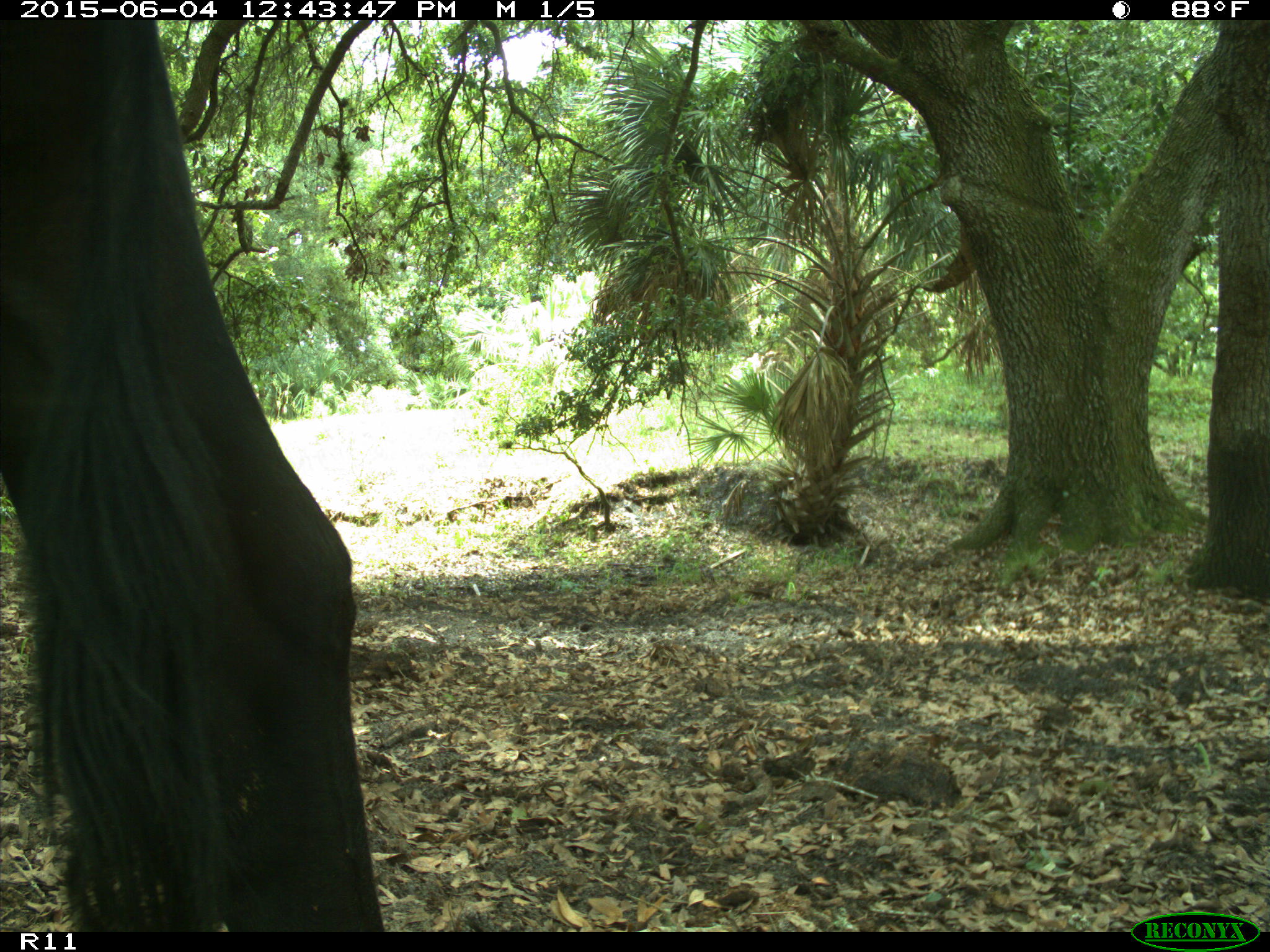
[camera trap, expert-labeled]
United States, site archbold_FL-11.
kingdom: Animalia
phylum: Chordata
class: Mammalia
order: Artiodactyla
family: Bovidae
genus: Bos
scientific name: Bos taurus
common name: domestic cow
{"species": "Bos taurus (domestic cow)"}